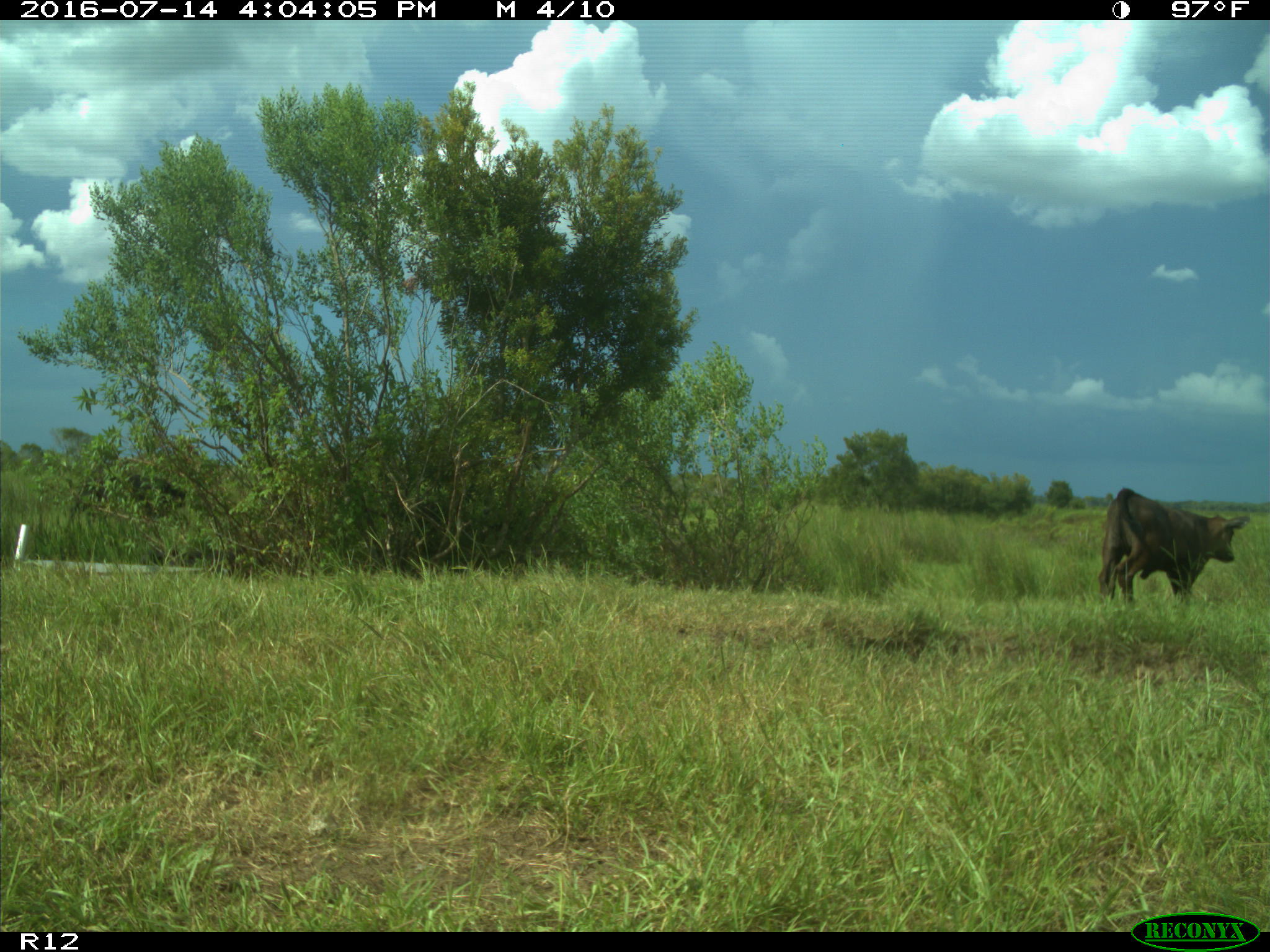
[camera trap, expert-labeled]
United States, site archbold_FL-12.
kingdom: Animalia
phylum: Chordata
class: Mammalia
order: Artiodactyla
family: Bovidae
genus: Bos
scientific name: Bos taurus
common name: domestic cow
Bos taurus (domestic cow).